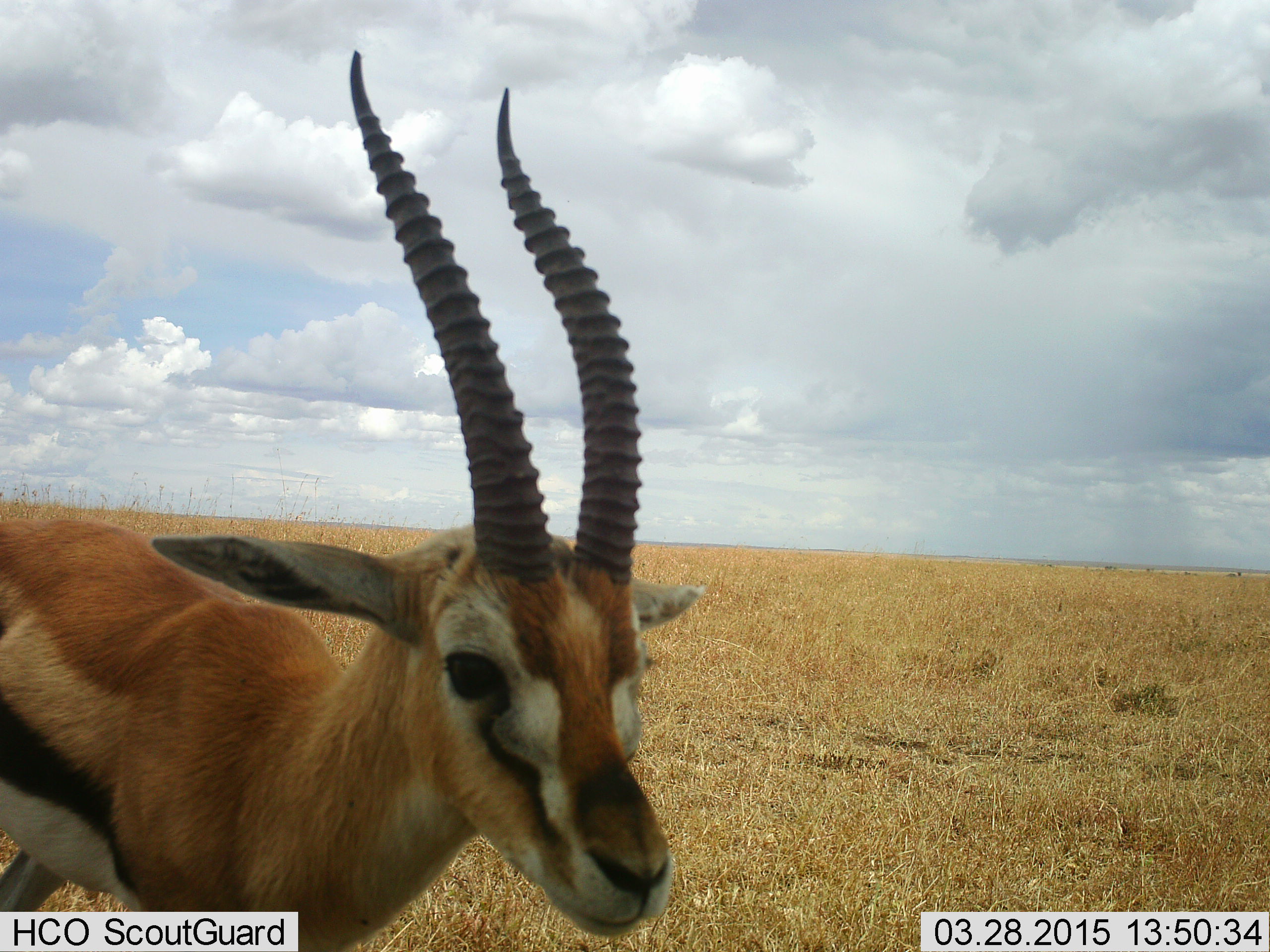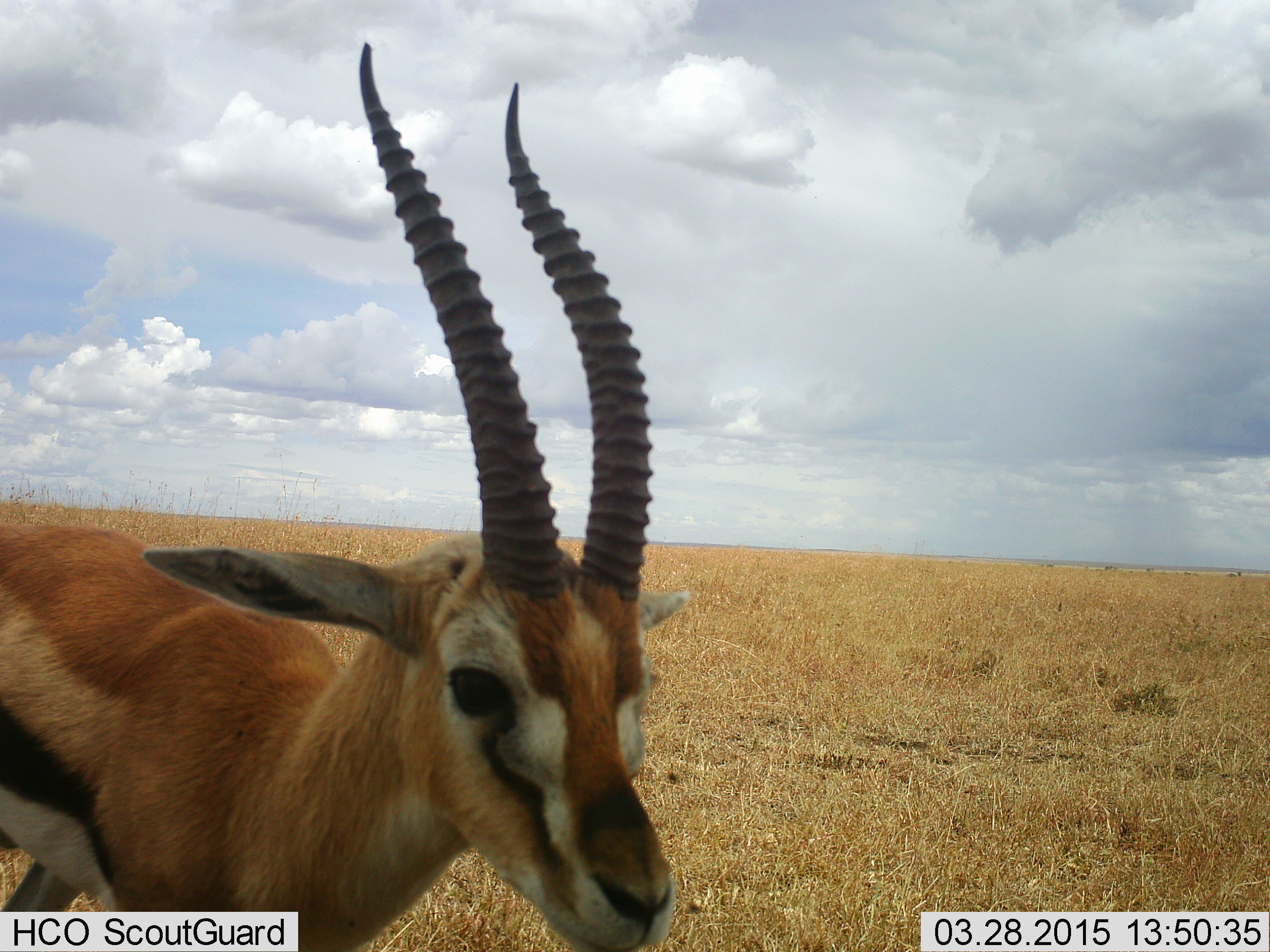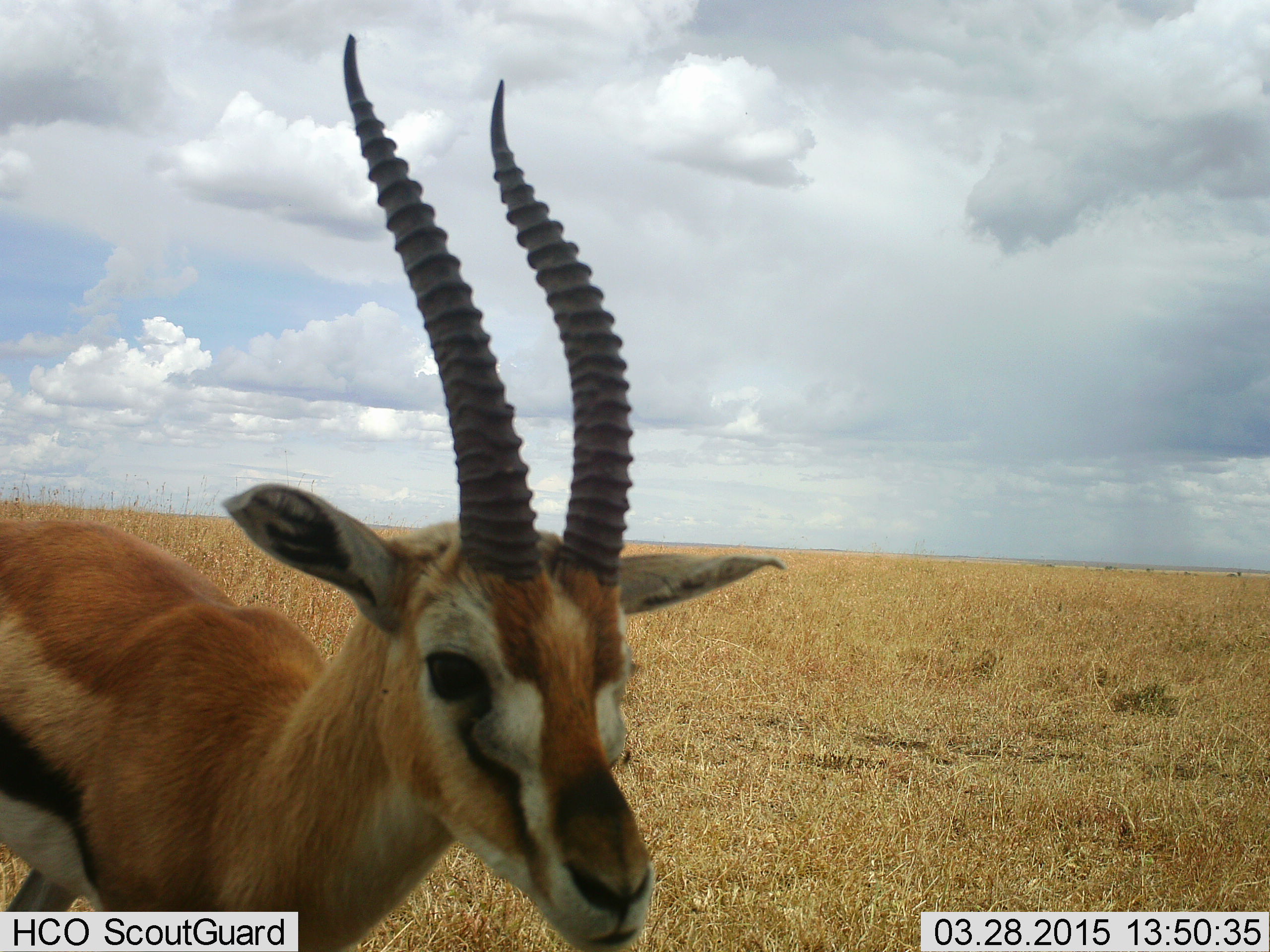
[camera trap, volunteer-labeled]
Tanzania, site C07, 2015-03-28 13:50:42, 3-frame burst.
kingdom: Animalia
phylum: Chordata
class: Mammalia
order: Artiodactyla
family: Bovidae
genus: Eudorcas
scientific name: Eudorcas thomsonii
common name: thomson's gazelle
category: gazellethomsons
Gazellethomsons (thomson's gazelle) (Eudorcas thomsonii), count 1. Behavior (volunteer vote fractions): standing 90%, resting 0%, moving 10%, interacting 0%. Young present (vote fraction): 0%. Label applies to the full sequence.